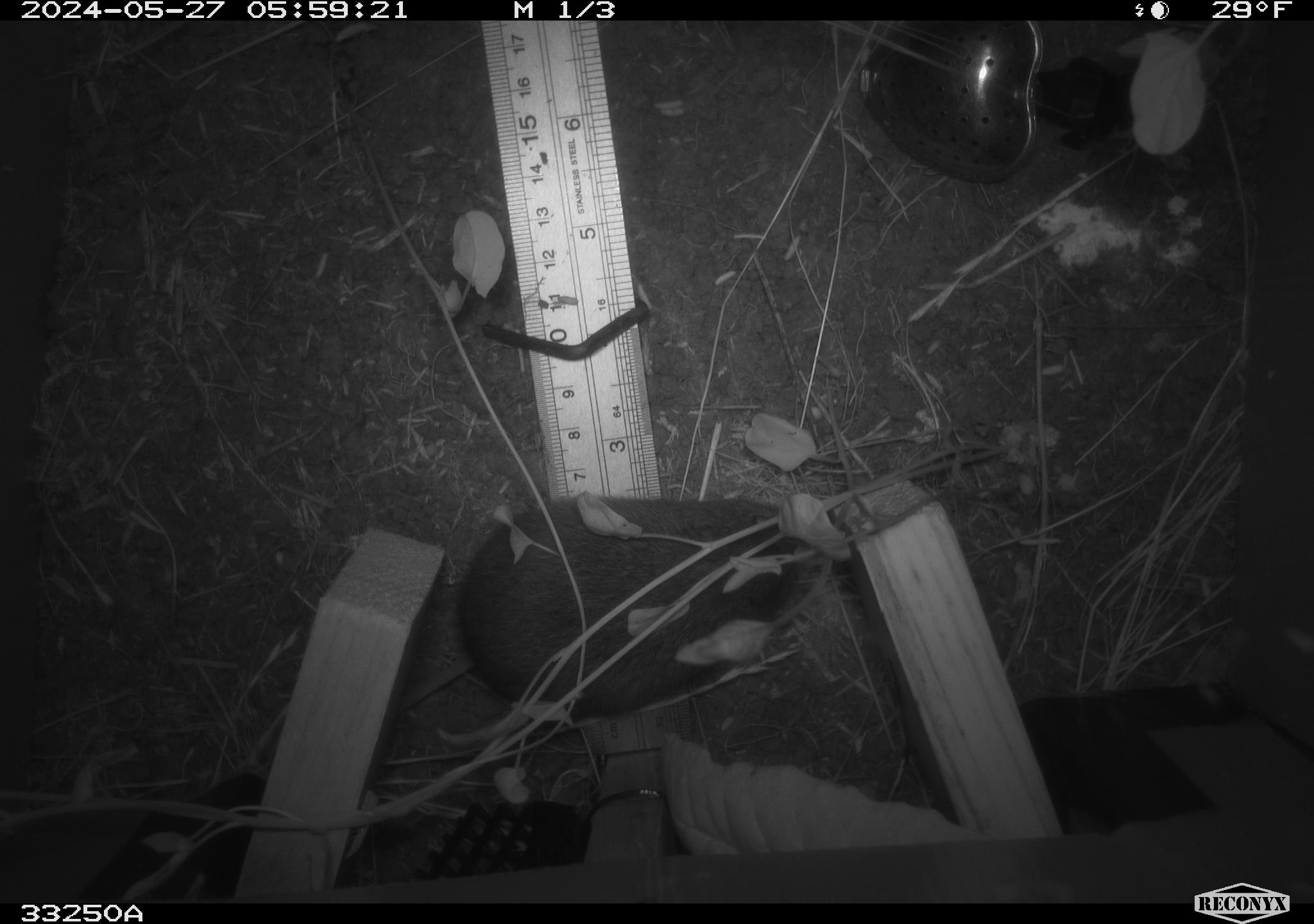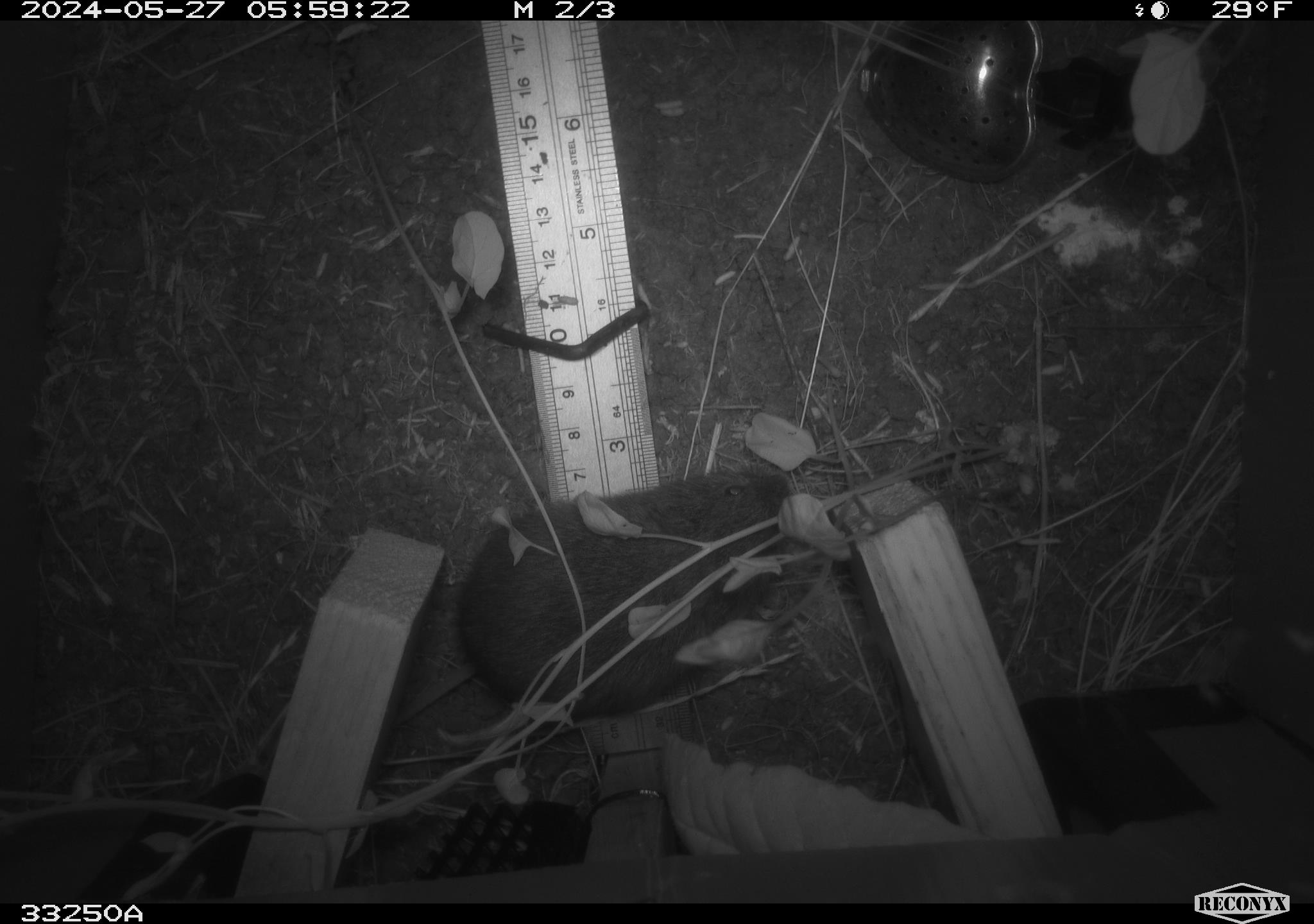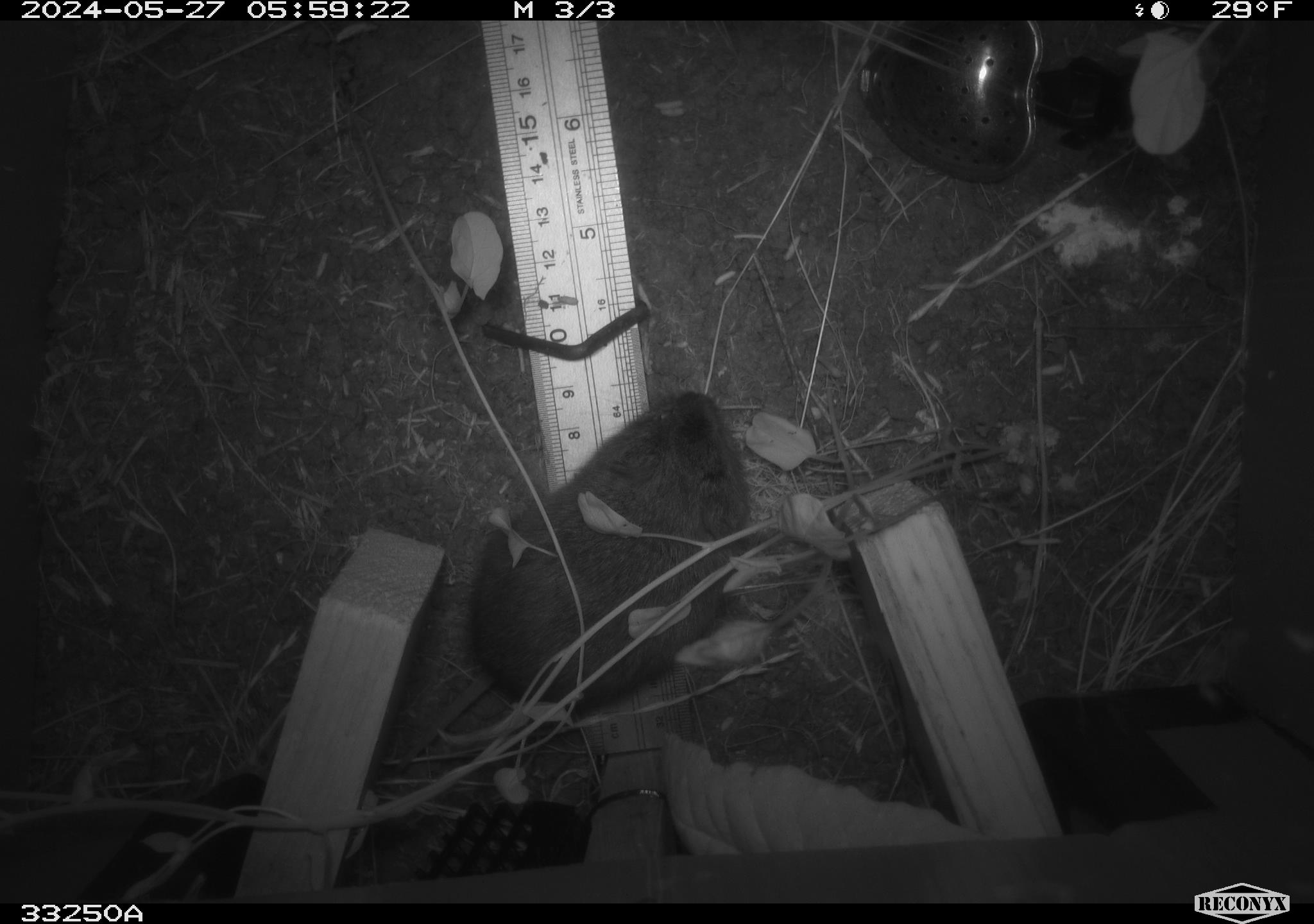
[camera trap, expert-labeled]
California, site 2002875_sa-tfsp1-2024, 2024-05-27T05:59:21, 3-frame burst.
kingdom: Animalia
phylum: Chordata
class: Mammalia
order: Rodentia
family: Cricetidae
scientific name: Arvicolinae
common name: voles, lemmings, and muskrats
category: arvicolinae subfamily